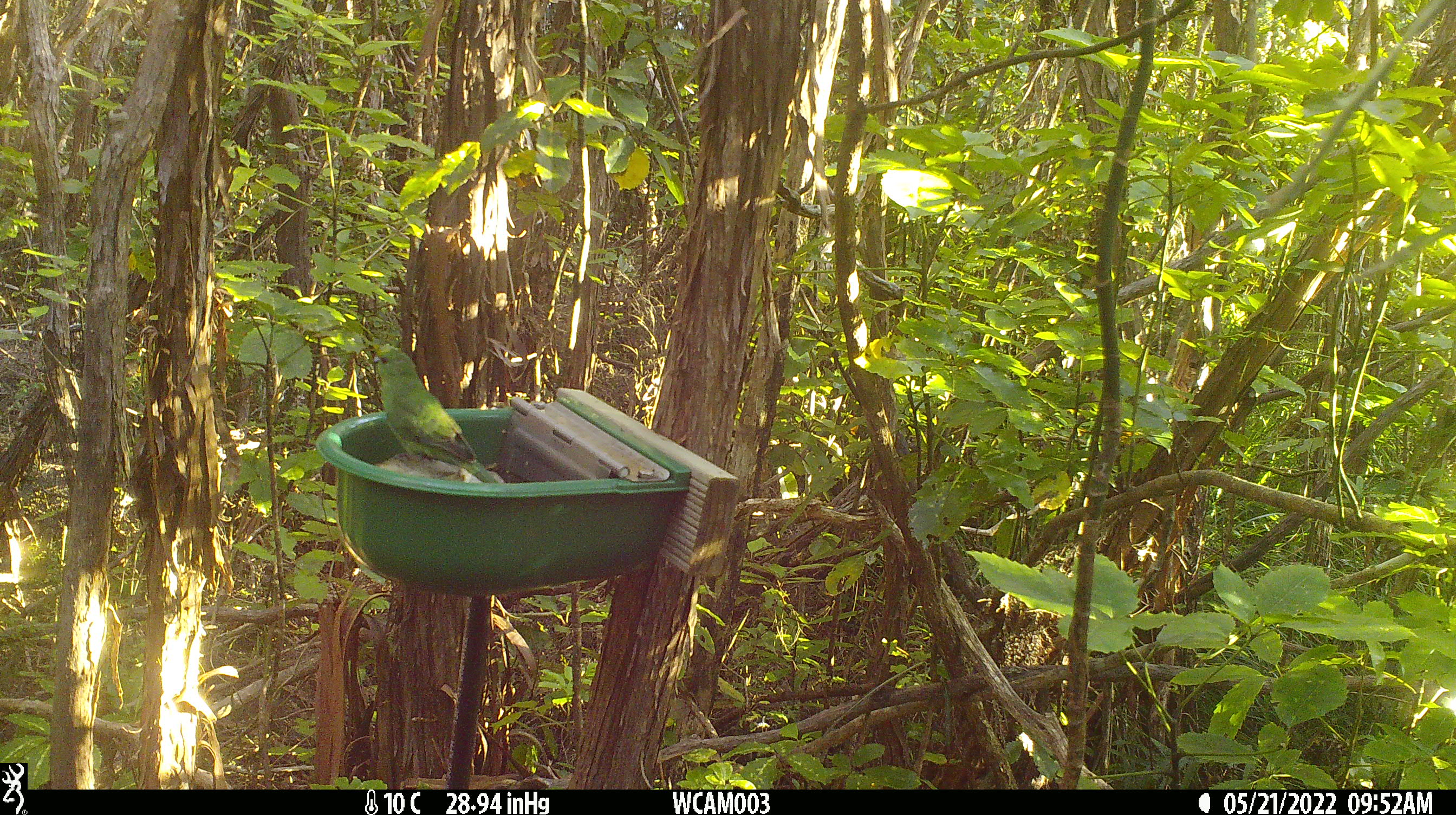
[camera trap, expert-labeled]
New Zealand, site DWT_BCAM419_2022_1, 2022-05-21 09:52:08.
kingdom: Animalia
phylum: Chordata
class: Aves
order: Psittaciformes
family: Psittaculidae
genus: Cyanoramphus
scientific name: Cyanoramphus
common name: parakeet